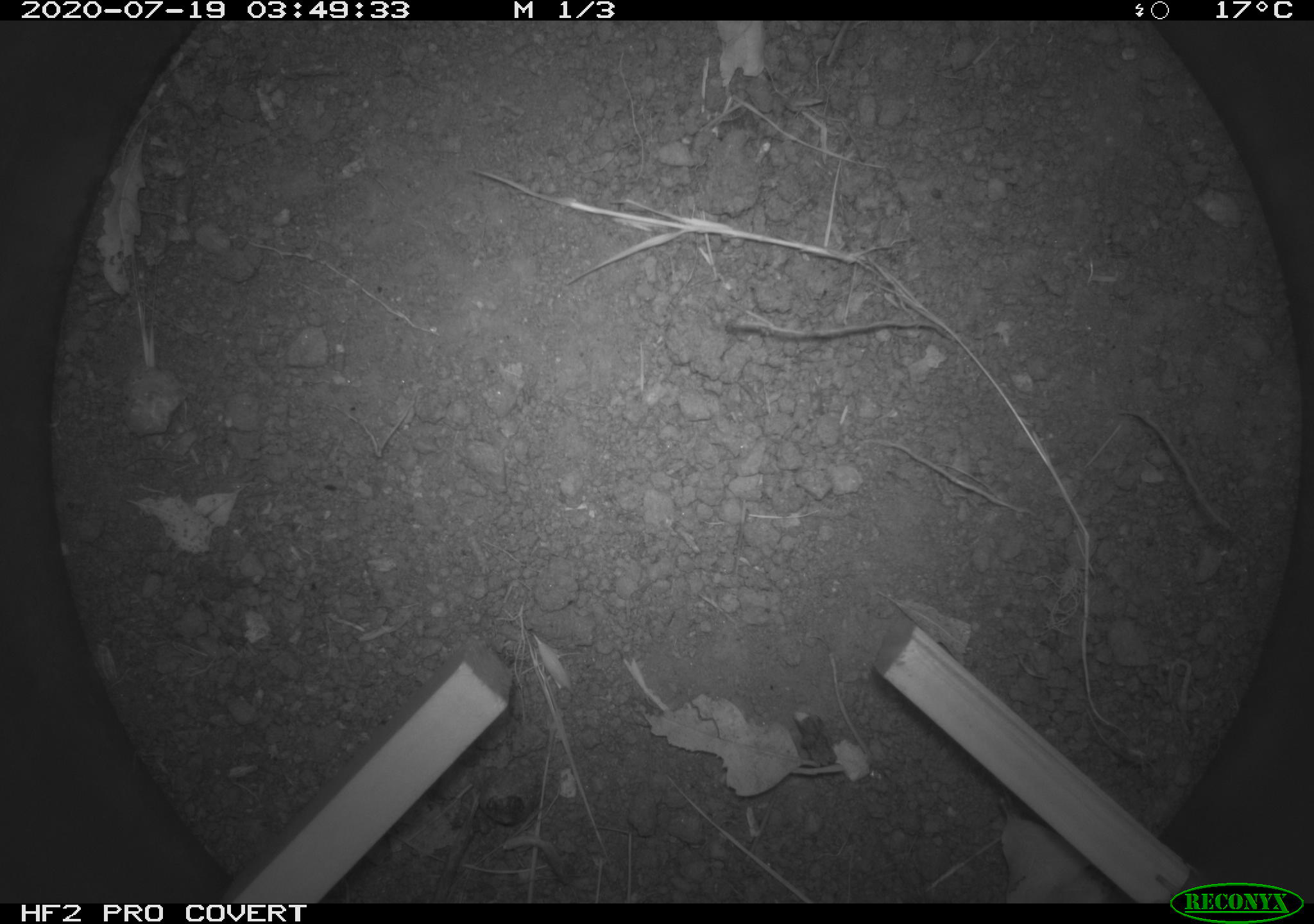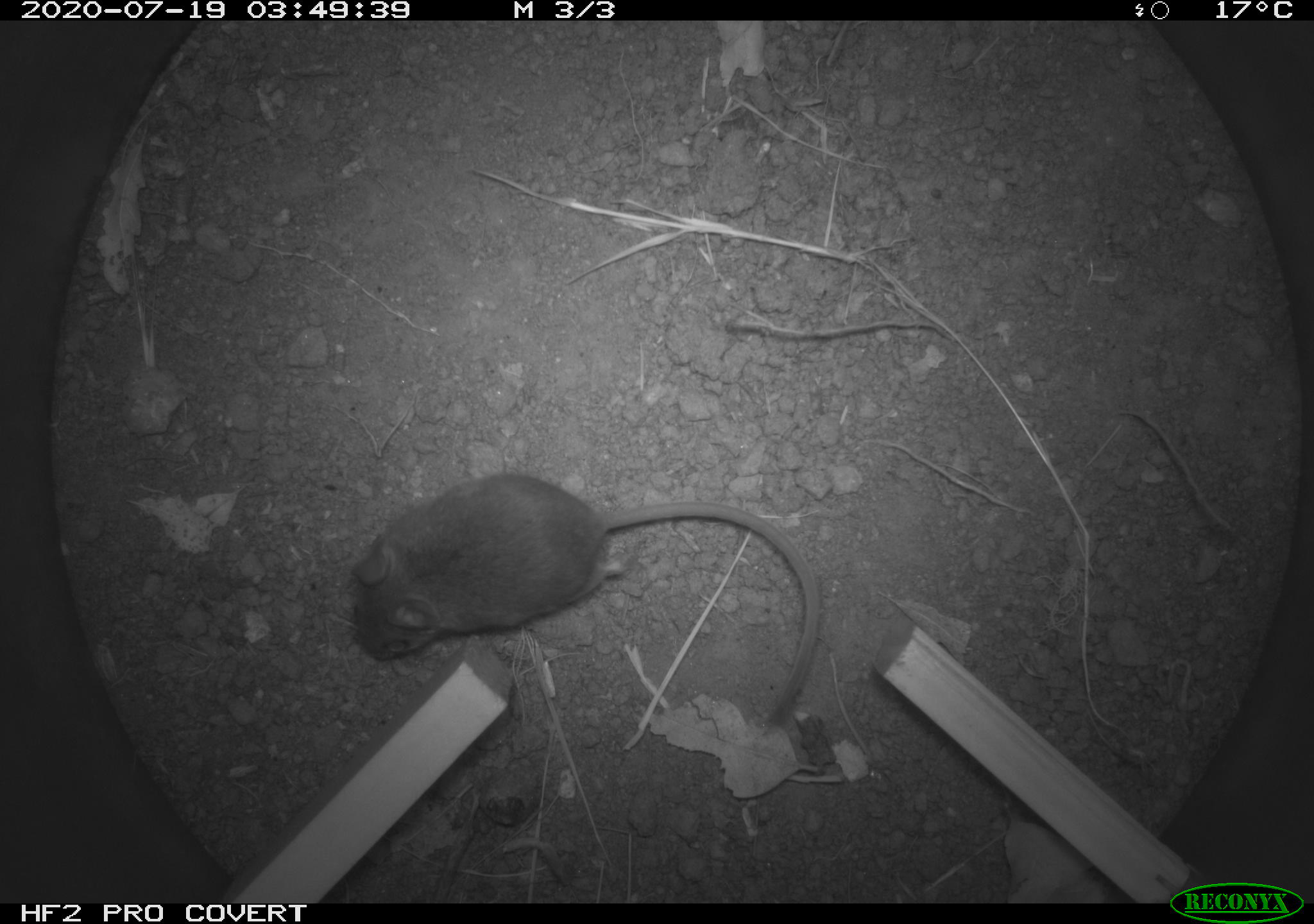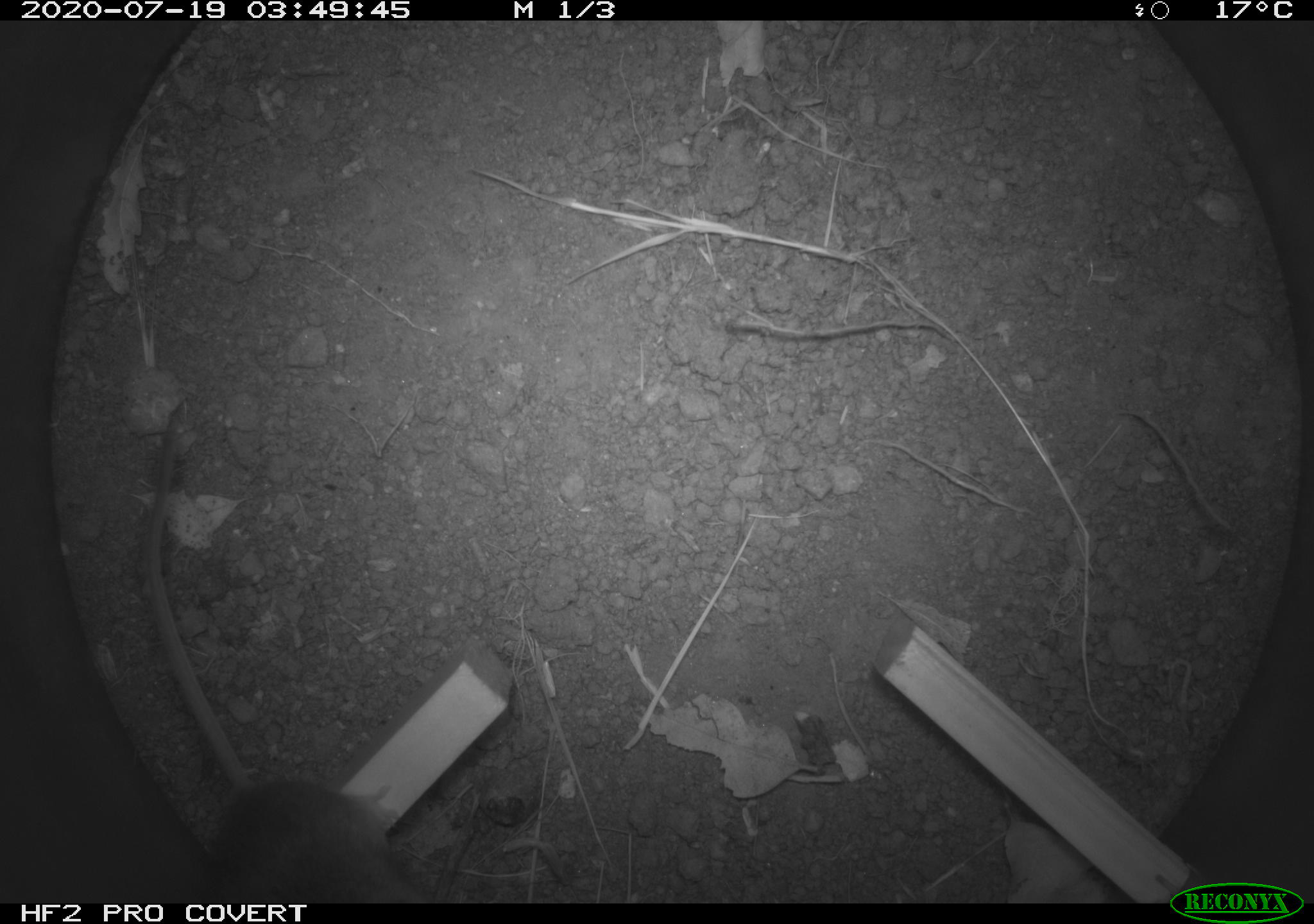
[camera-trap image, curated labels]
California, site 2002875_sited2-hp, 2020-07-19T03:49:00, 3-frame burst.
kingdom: Animalia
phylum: Chordata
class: Mammalia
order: Rodentia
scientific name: Rodentia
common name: rodent